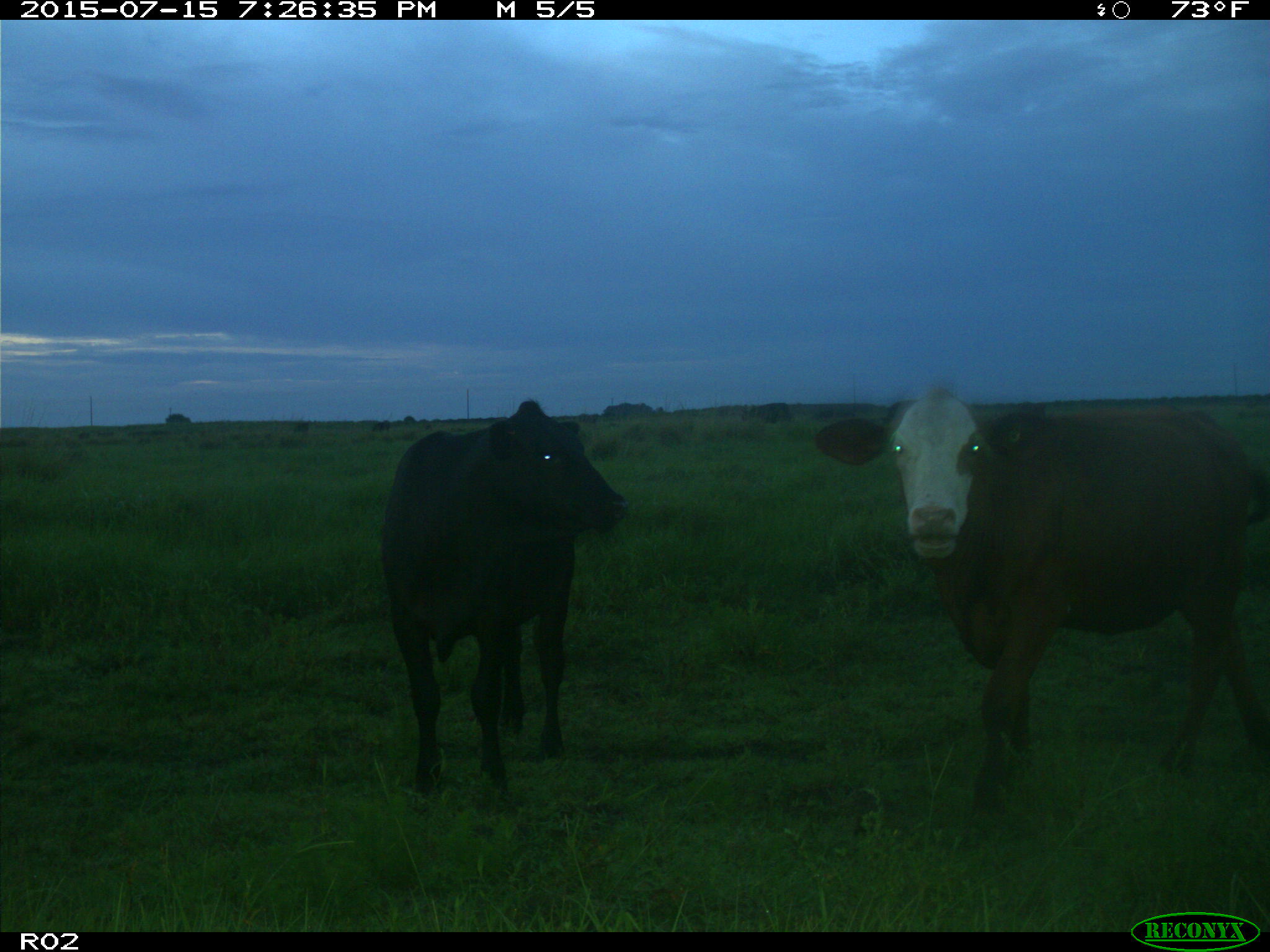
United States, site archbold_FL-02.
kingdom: Animalia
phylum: Chordata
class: Mammalia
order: Artiodactyla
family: Bovidae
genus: Bos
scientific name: Bos taurus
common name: domestic cow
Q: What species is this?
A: Bos taurus (domestic cow).